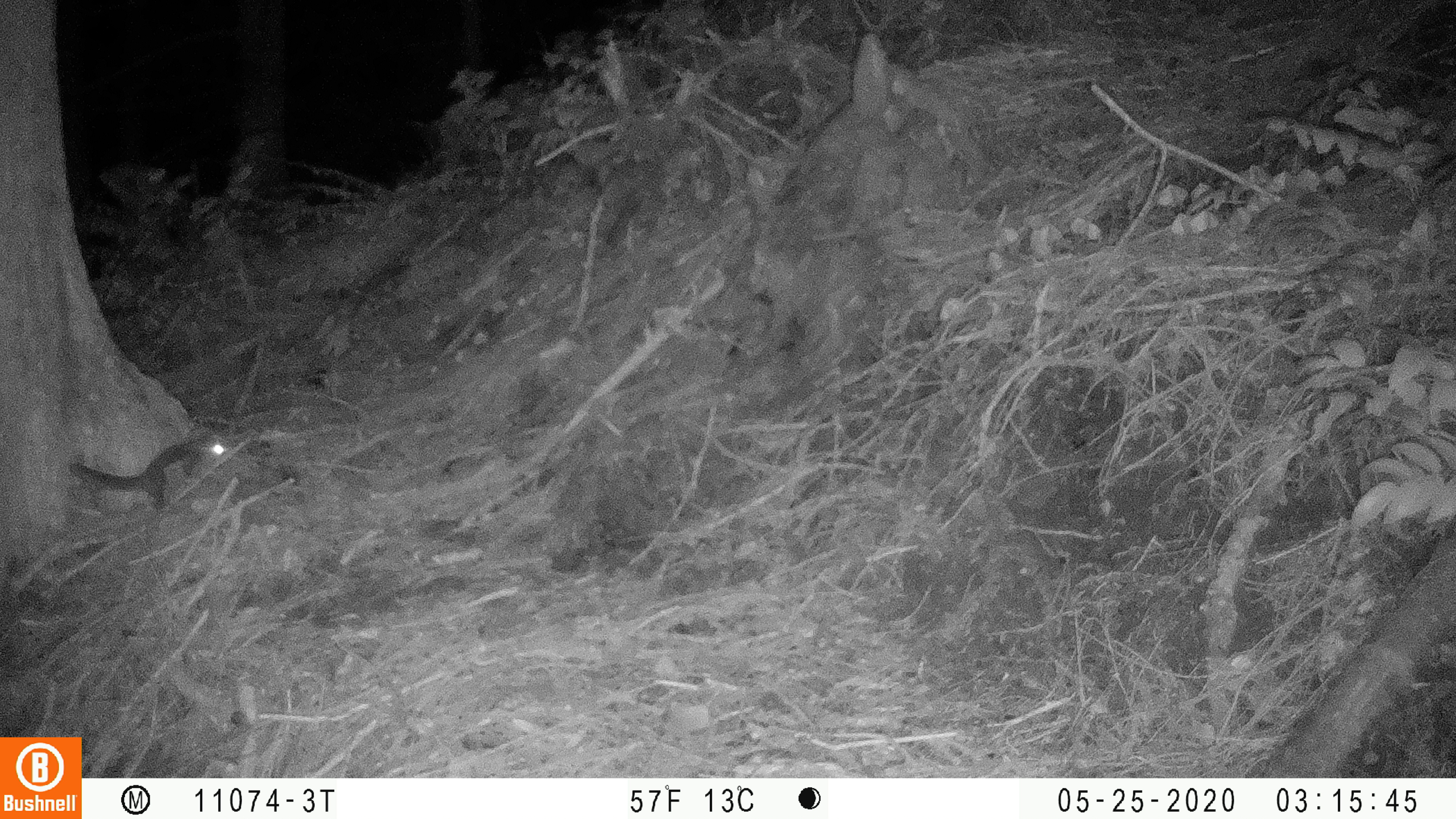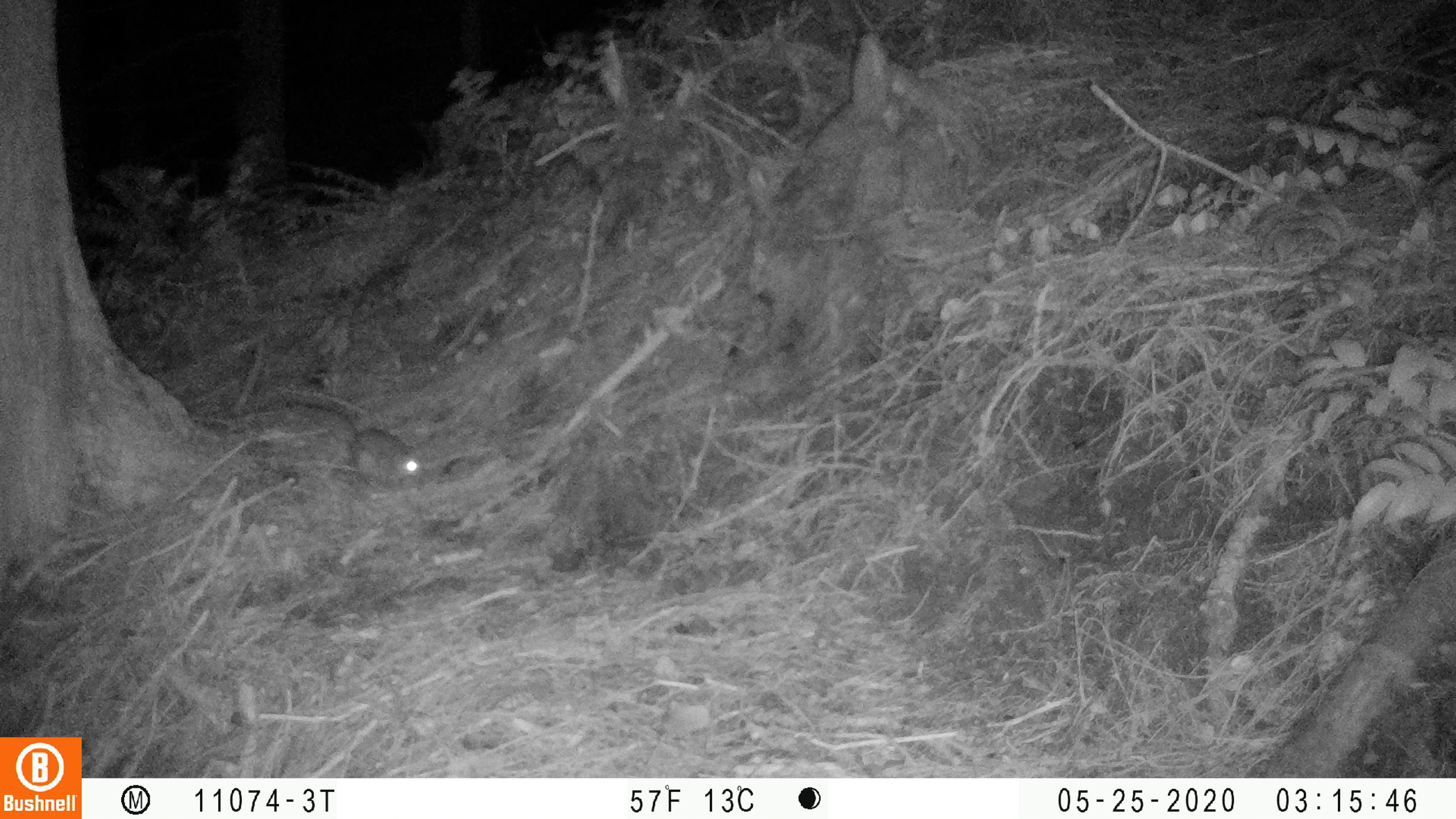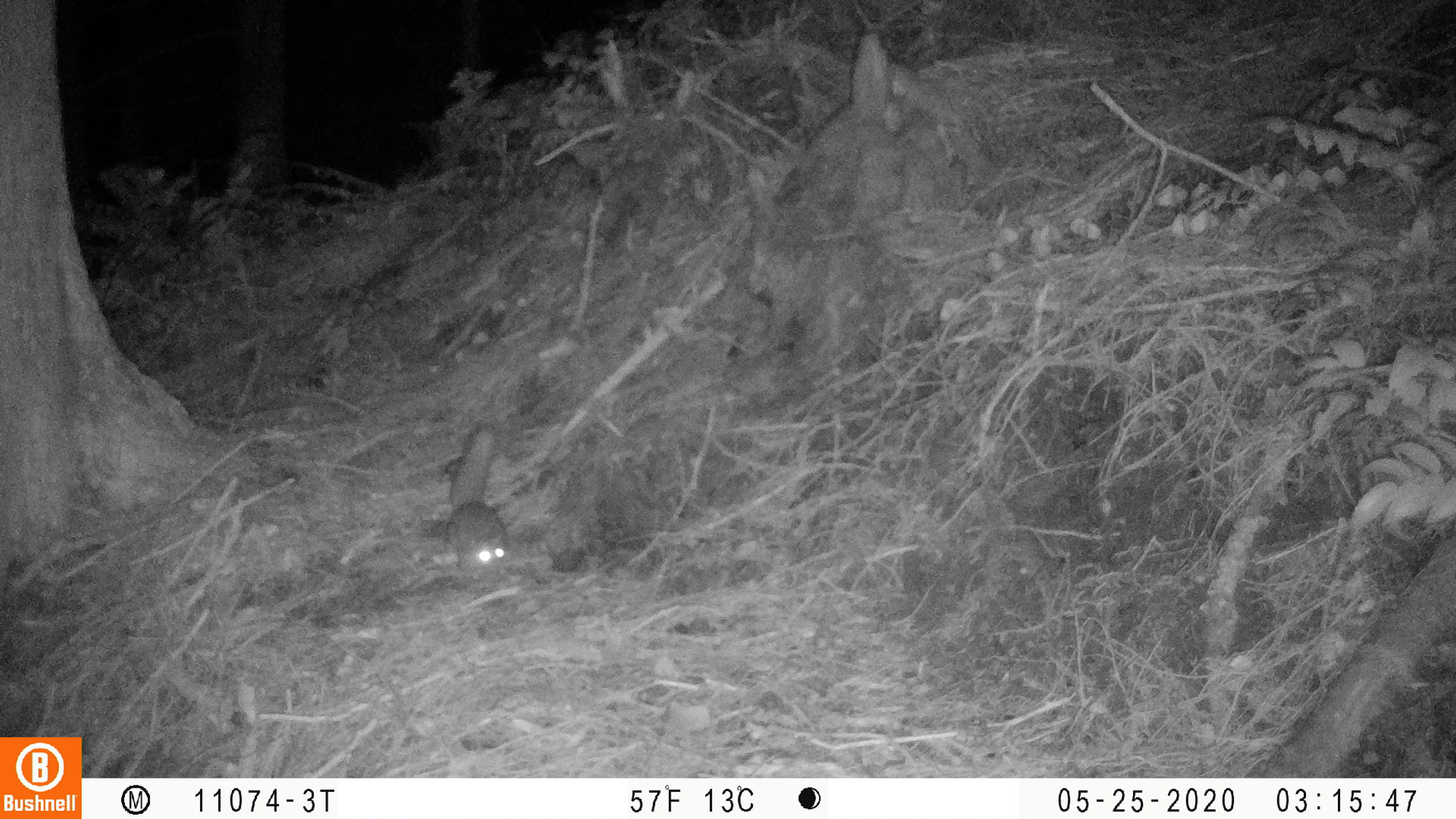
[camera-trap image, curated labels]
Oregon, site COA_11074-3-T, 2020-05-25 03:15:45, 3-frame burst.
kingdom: Animalia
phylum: Chordata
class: Mammalia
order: Rodentia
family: Sciuridae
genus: Glaucomys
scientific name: Glaucomys oregonensis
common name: humboldt's flying squirrel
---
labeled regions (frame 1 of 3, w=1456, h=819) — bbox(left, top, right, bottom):
humboldt's flying squirrel: bbox(60, 419, 248, 522)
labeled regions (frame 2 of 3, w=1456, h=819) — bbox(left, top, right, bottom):
humboldt's flying squirrel: bbox(277, 388, 431, 487)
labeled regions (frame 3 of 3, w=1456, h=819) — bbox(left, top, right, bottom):
humboldt's flying squirrel: bbox(433, 409, 519, 592)